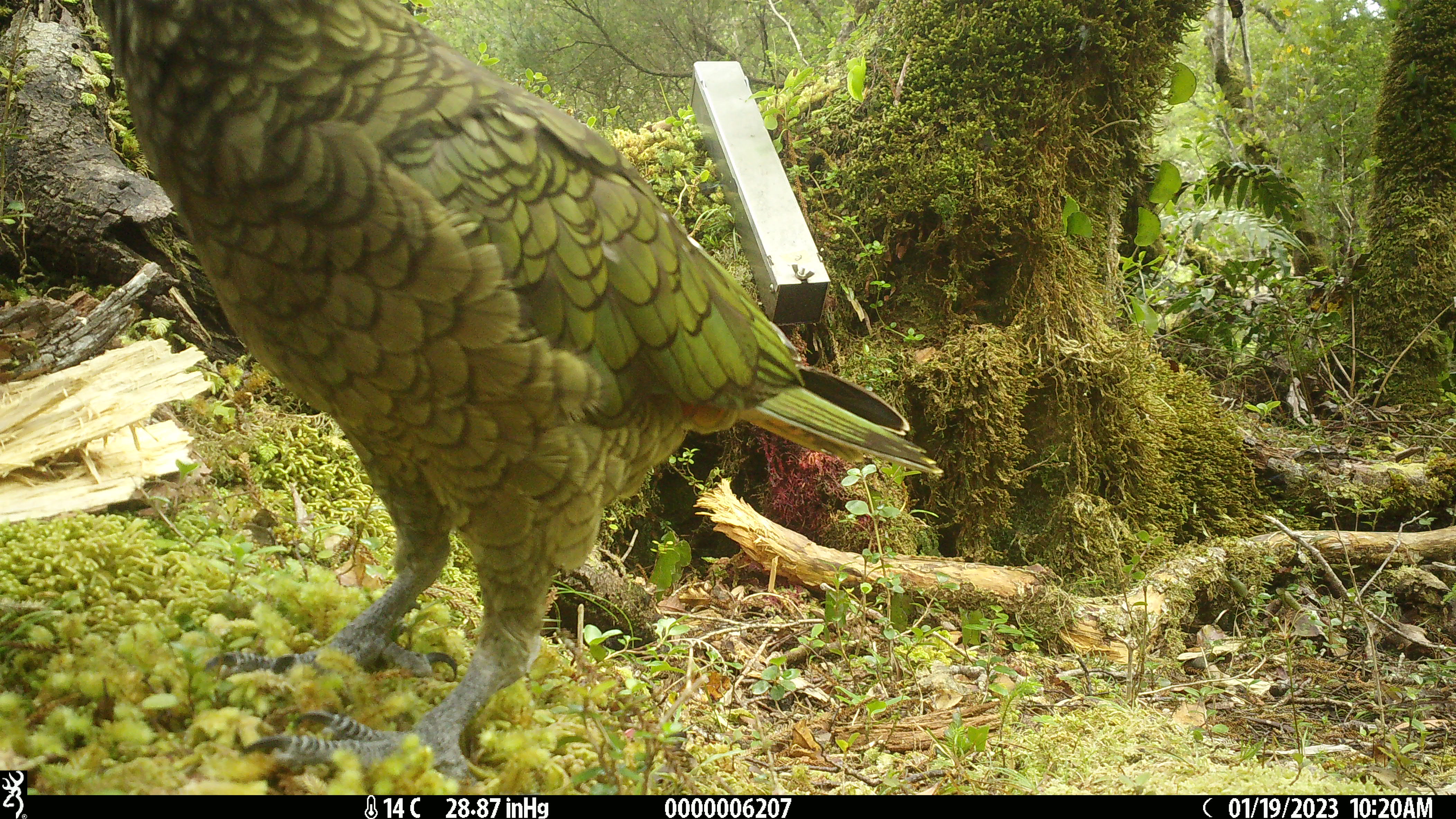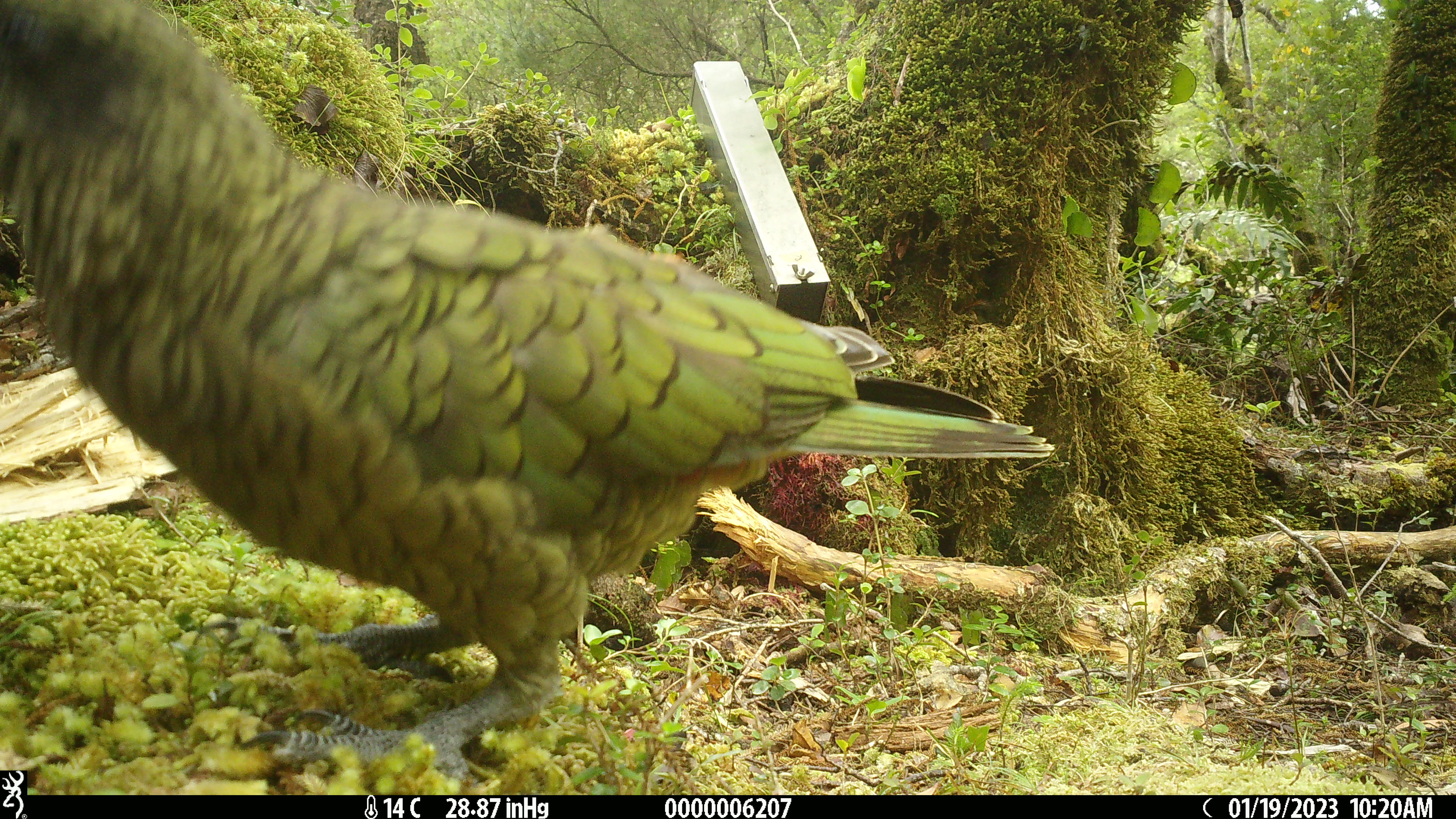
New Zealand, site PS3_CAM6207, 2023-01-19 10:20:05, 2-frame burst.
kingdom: Animalia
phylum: Chordata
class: Aves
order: Psittaciformes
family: Strigopidae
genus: Nestor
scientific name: Nestor notabilis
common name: kea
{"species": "kea (Nestor notabilis)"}